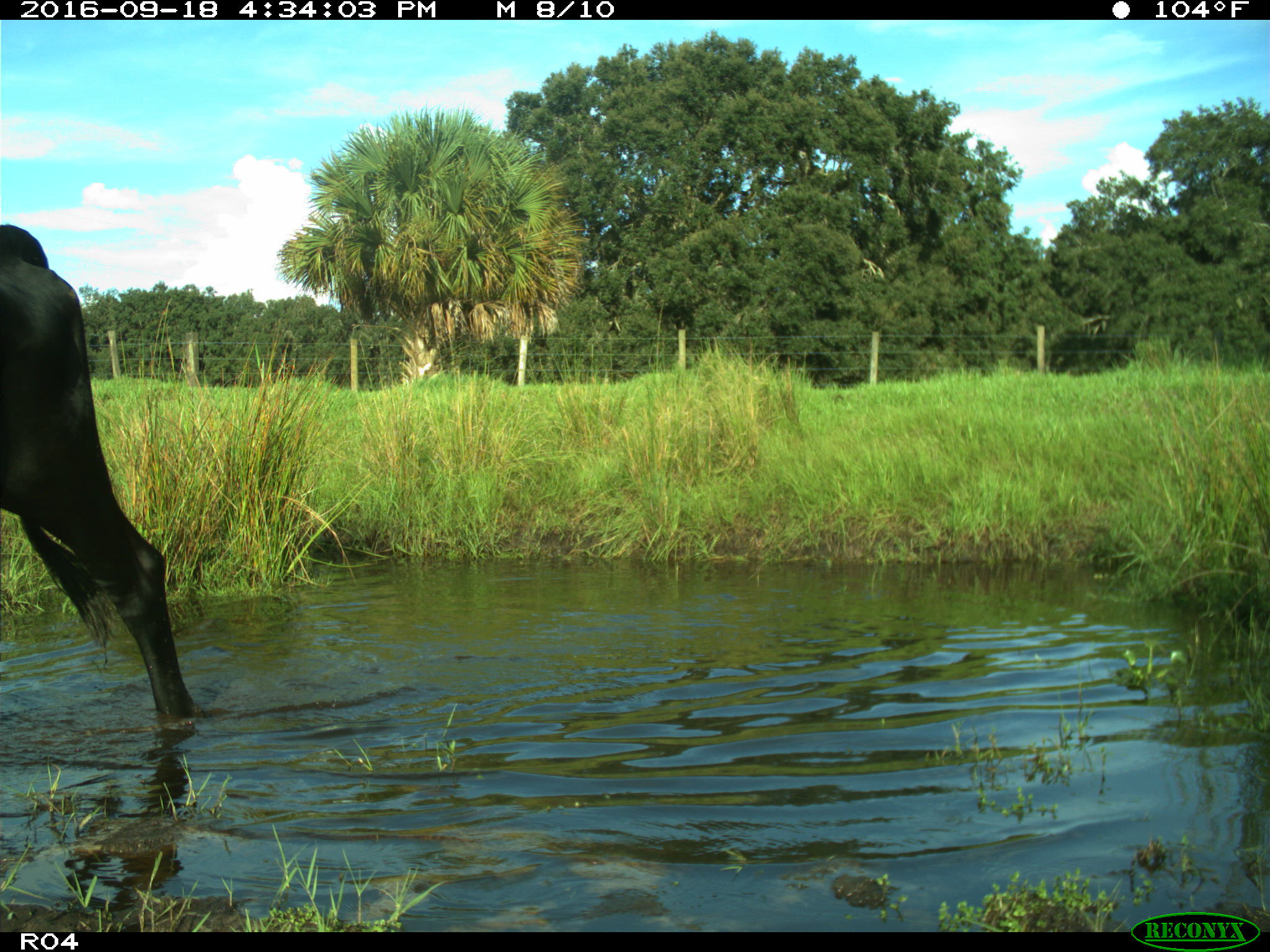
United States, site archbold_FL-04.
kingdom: Animalia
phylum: Chordata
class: Mammalia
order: Artiodactyla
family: Bovidae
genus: Bos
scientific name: Bos taurus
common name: domestic cow